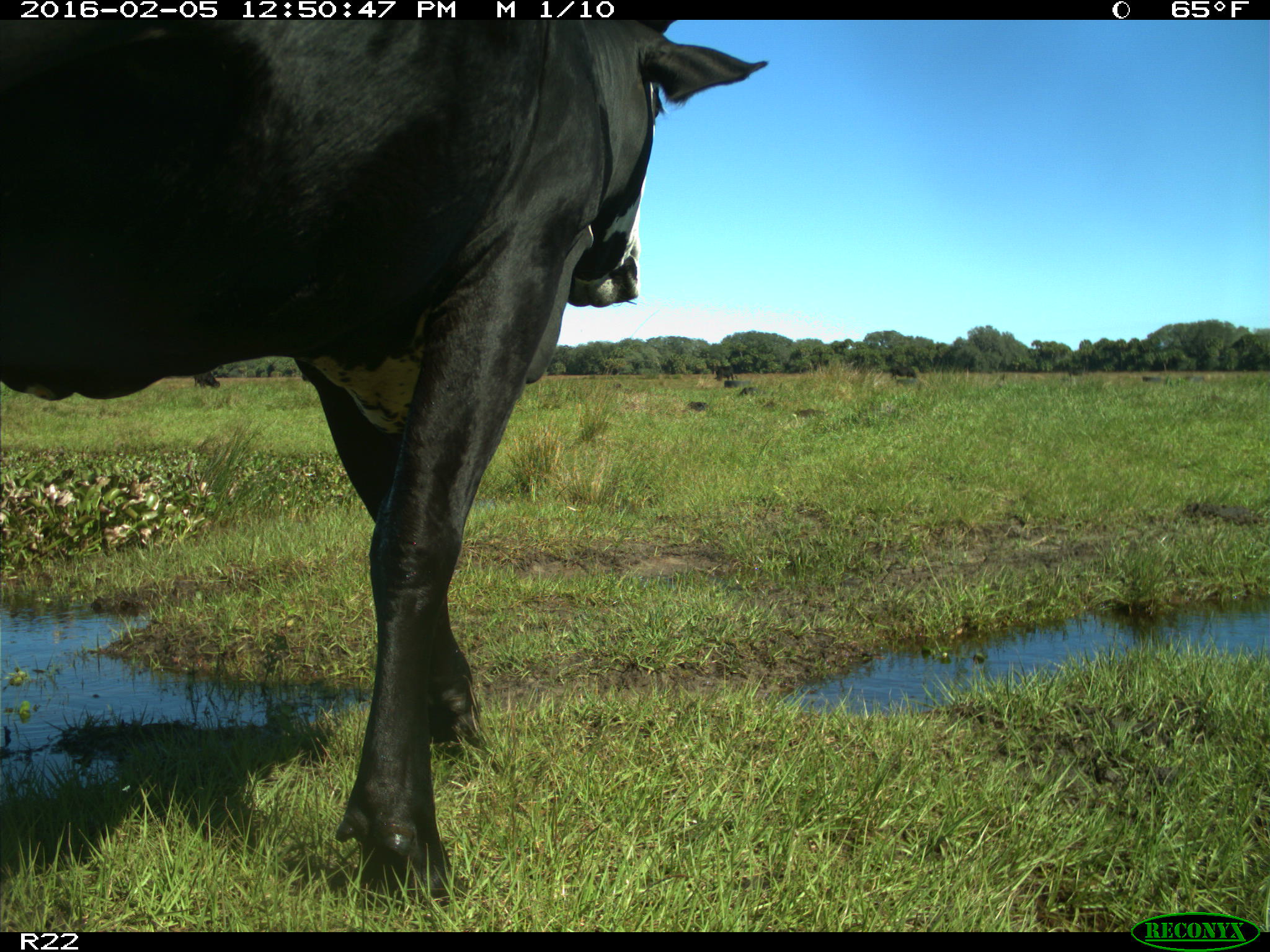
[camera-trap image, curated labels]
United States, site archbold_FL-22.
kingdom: Animalia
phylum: Chordata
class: Mammalia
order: Artiodactyla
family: Bovidae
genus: Bos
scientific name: Bos taurus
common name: domestic cow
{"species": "Bos taurus (domestic cow)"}